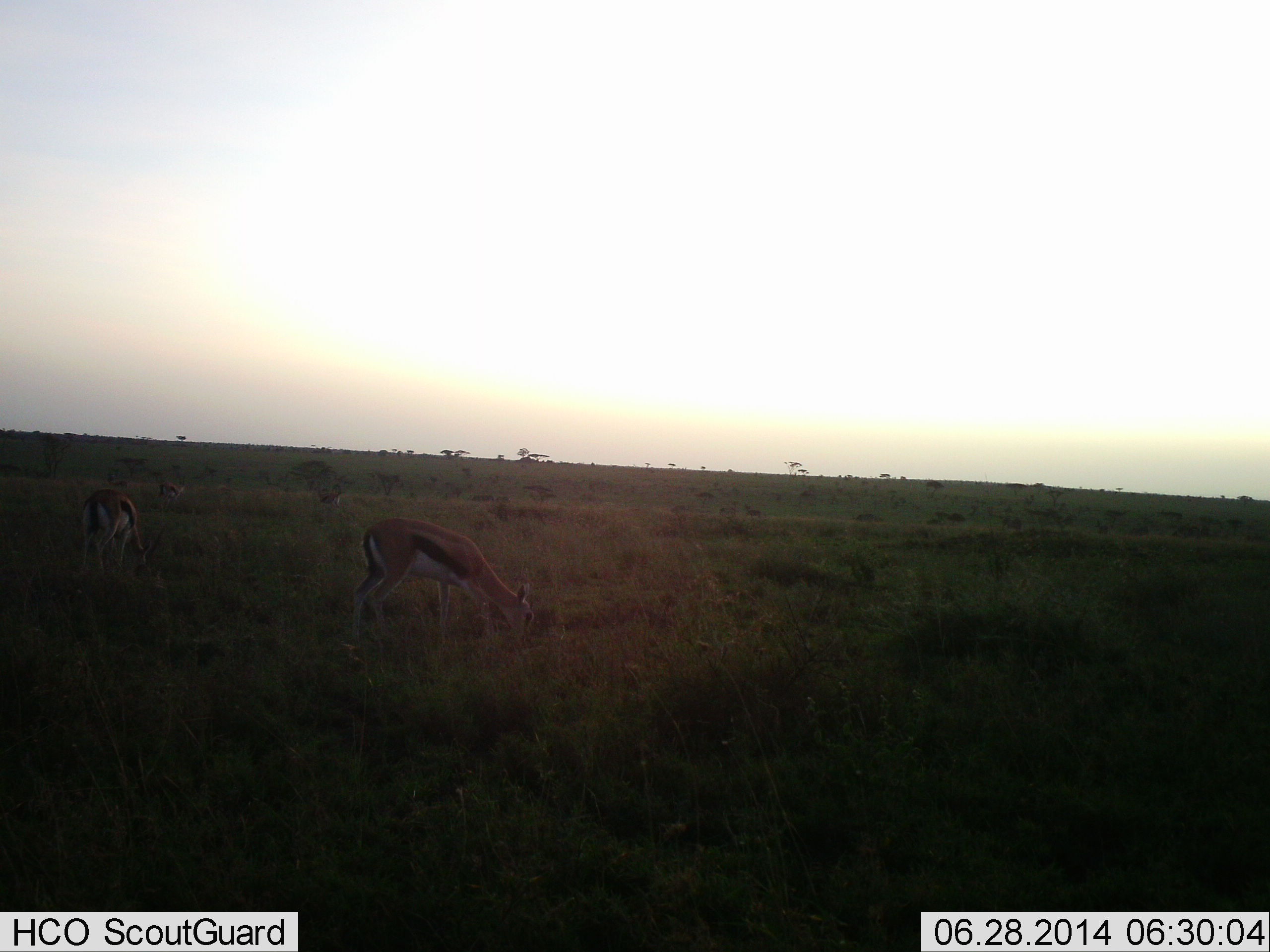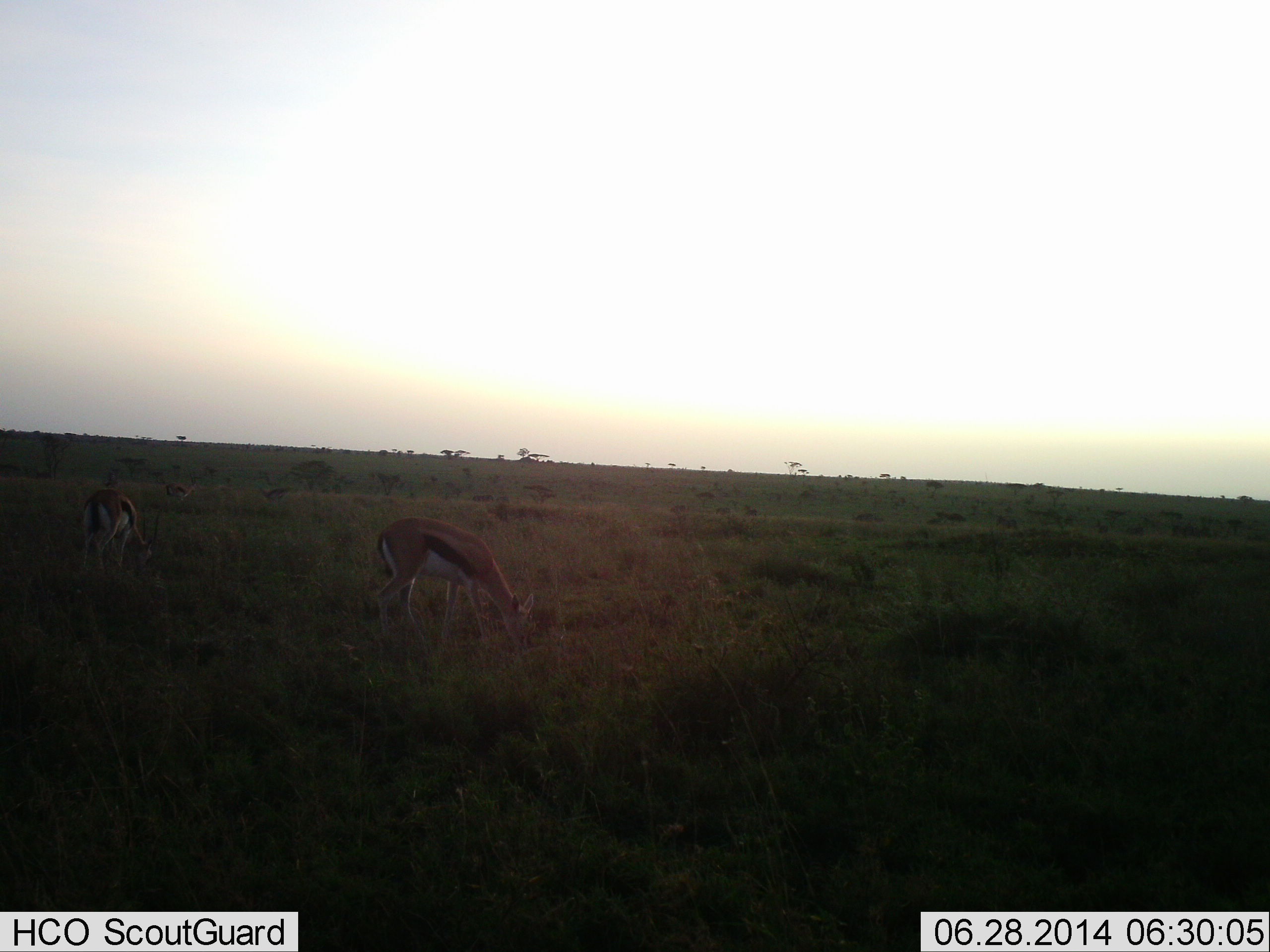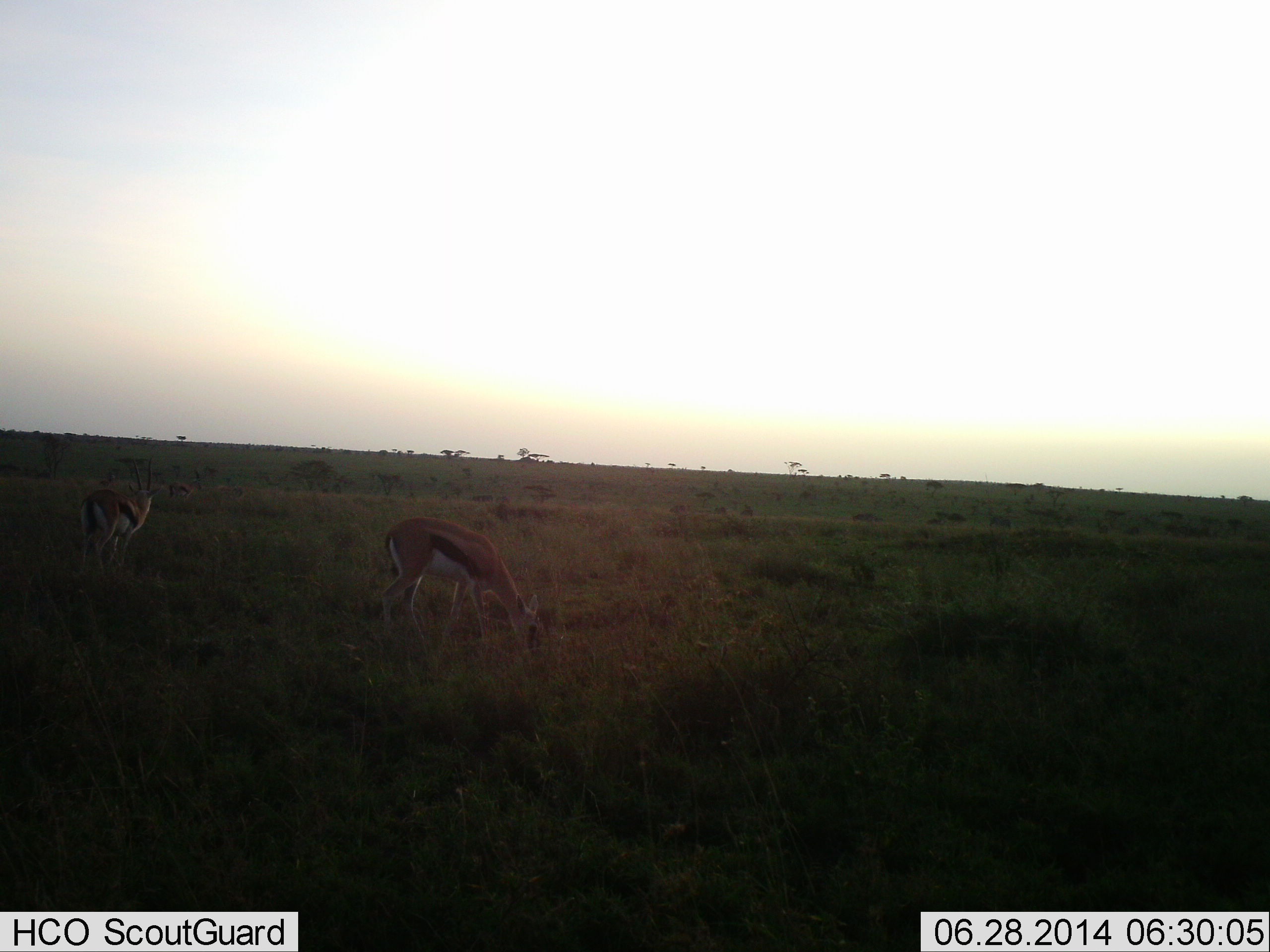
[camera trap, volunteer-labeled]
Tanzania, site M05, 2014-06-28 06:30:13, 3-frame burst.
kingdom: Animalia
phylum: Chordata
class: Mammalia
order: Artiodactyla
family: Bovidae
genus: Eudorcas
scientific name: Eudorcas thomsonii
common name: thomson's gazelle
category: gazellethomsons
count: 4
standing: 40%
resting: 0%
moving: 40%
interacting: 0%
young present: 0%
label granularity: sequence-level